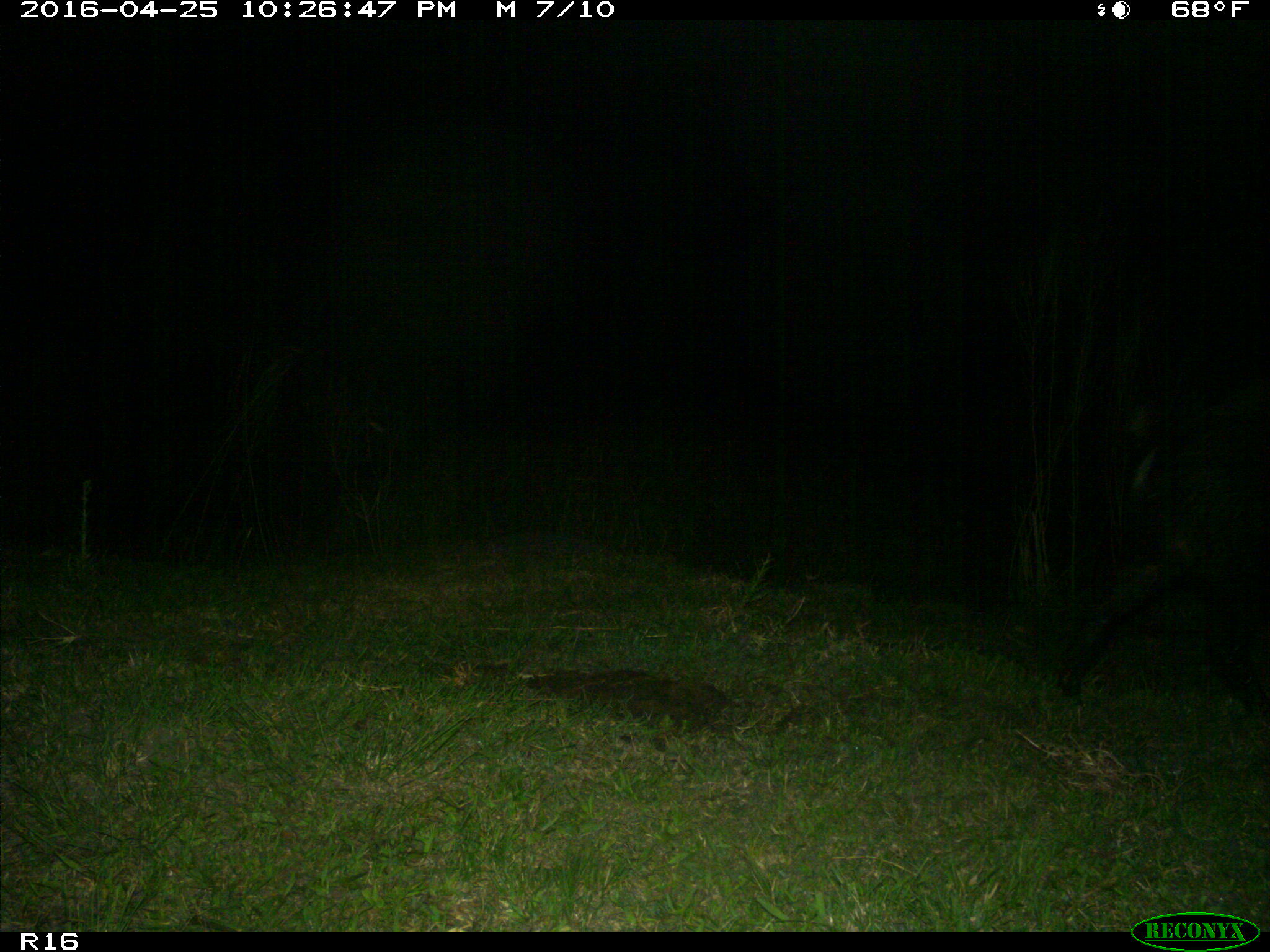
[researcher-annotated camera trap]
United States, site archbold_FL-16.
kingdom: Animalia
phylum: Chordata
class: Mammalia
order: Artiodactyla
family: Suidae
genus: Sus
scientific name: Sus scrofa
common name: wild boar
Sus scrofa (wild boar).